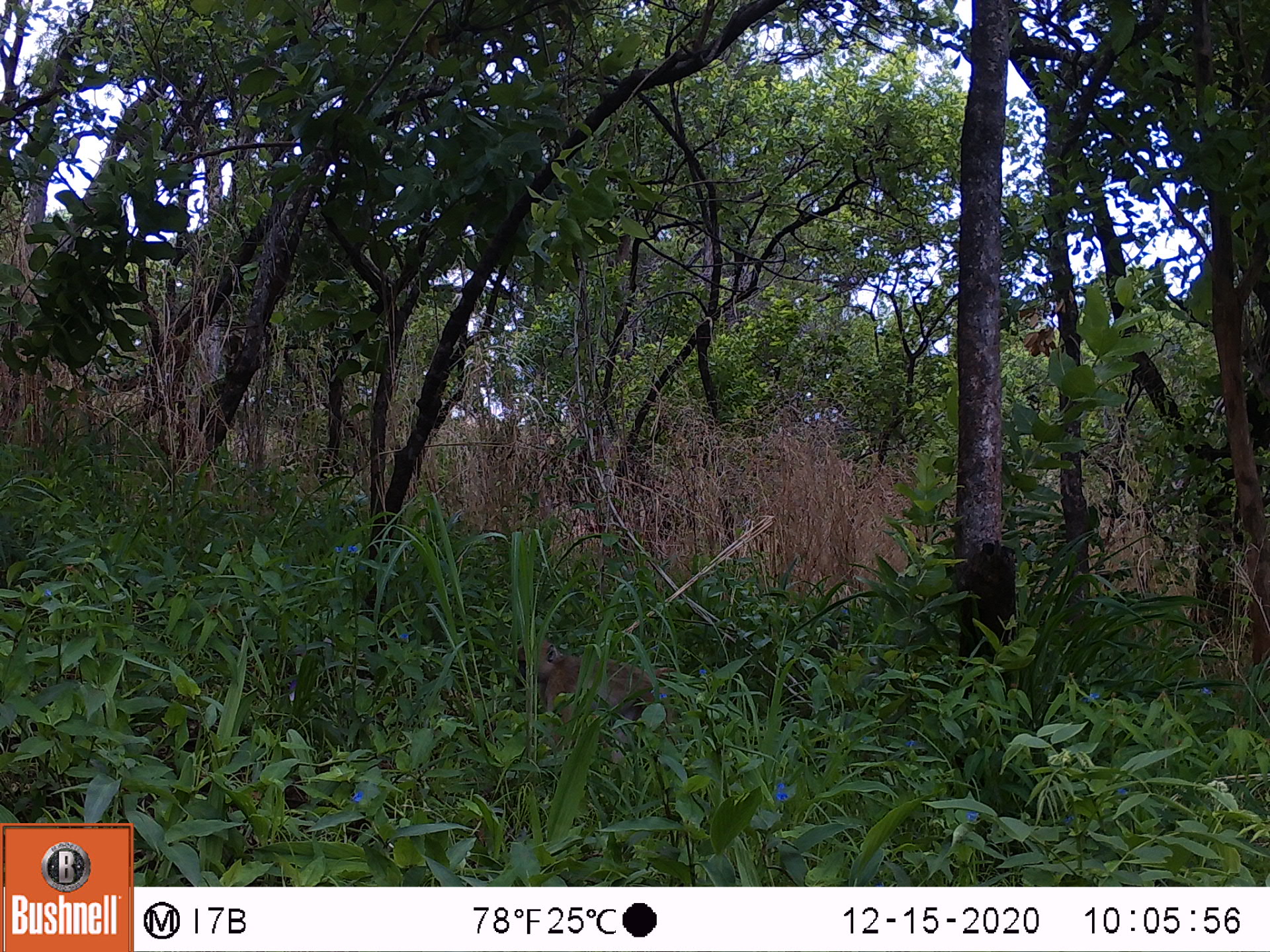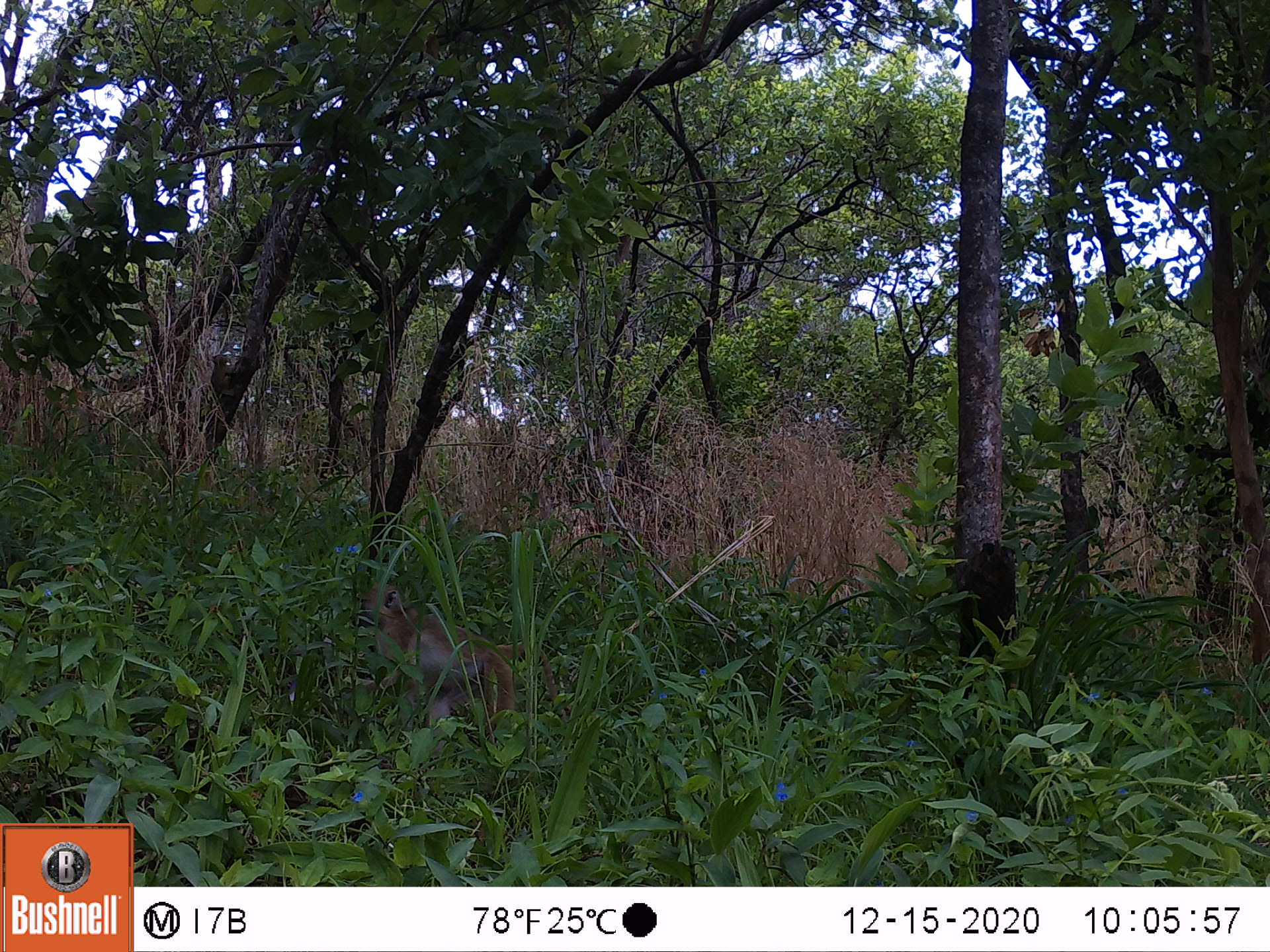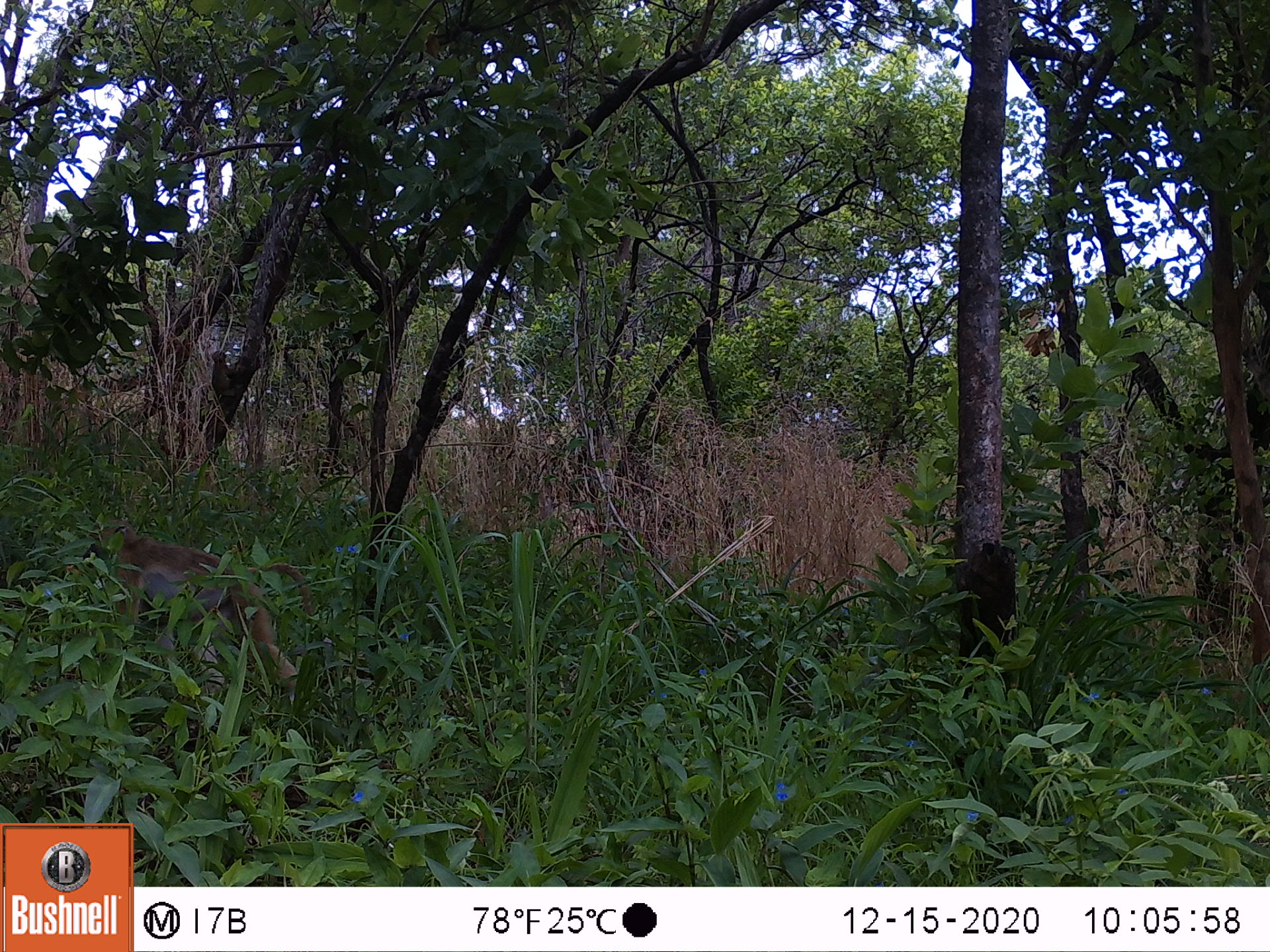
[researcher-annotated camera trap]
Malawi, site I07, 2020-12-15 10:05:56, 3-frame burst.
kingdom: Animalia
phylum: Chordata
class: Mammalia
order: Primates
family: Cercopithecidae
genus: Papio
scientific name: Papio cynocephalus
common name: yellow baboon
Yellow baboon (Papio cynocephalus), count 1.